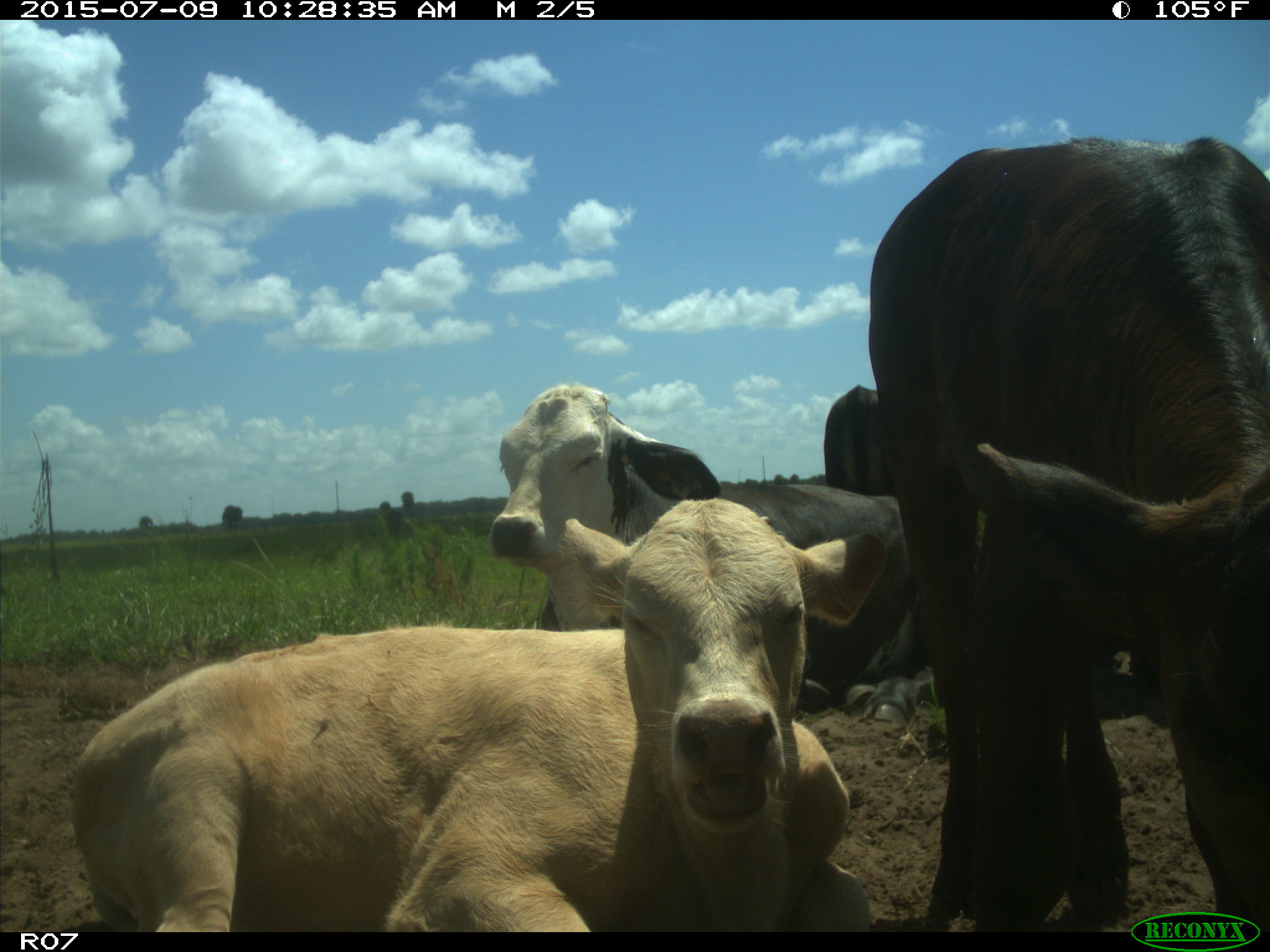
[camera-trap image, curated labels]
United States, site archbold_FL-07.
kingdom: Animalia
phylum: Chordata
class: Mammalia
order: Artiodactyla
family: Bovidae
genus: Bos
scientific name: Bos taurus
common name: domestic cow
Bos taurus (domestic cow).